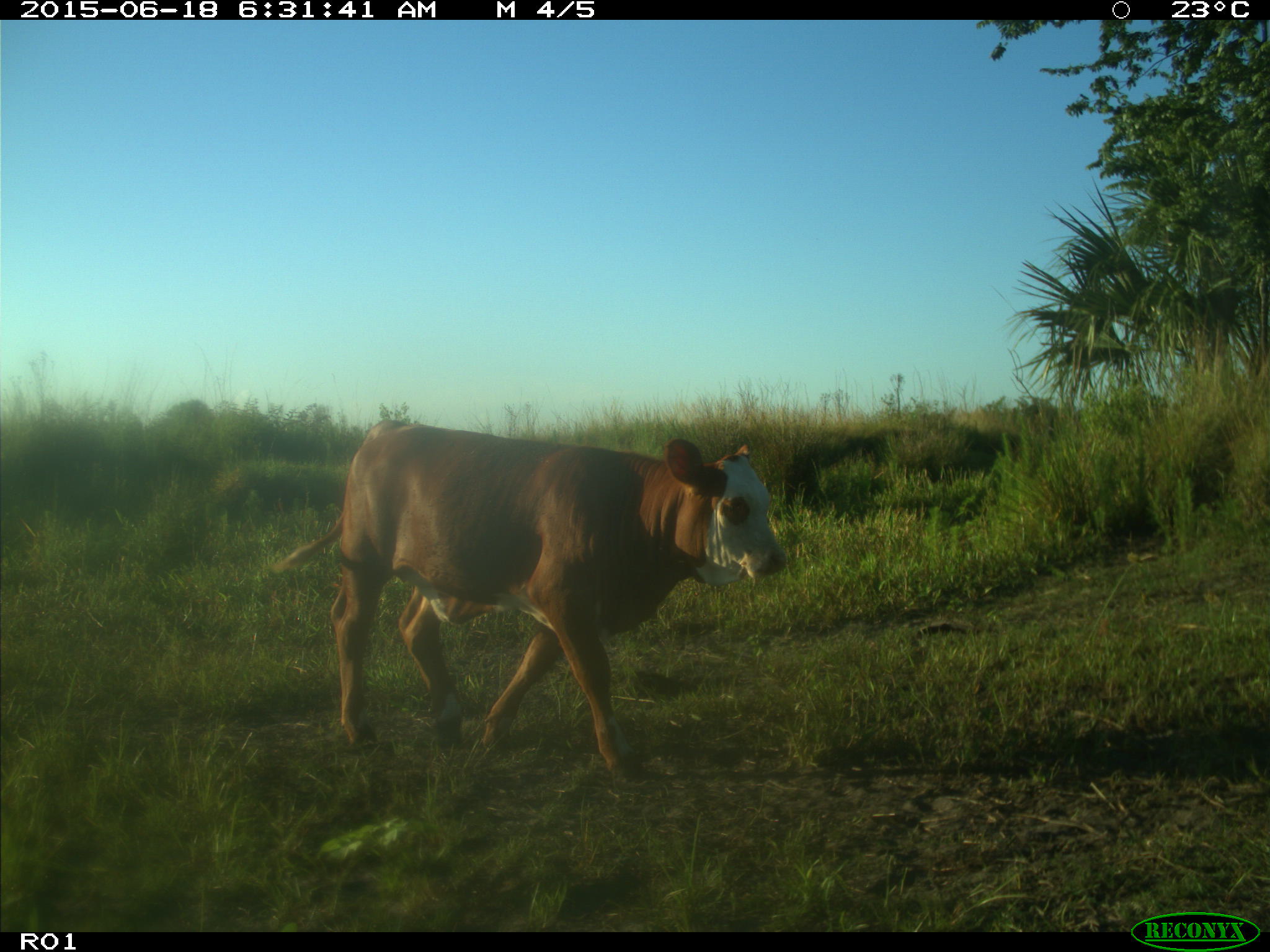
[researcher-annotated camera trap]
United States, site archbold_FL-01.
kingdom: Animalia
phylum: Chordata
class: Mammalia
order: Artiodactyla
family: Bovidae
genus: Bos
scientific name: Bos taurus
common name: domestic cow